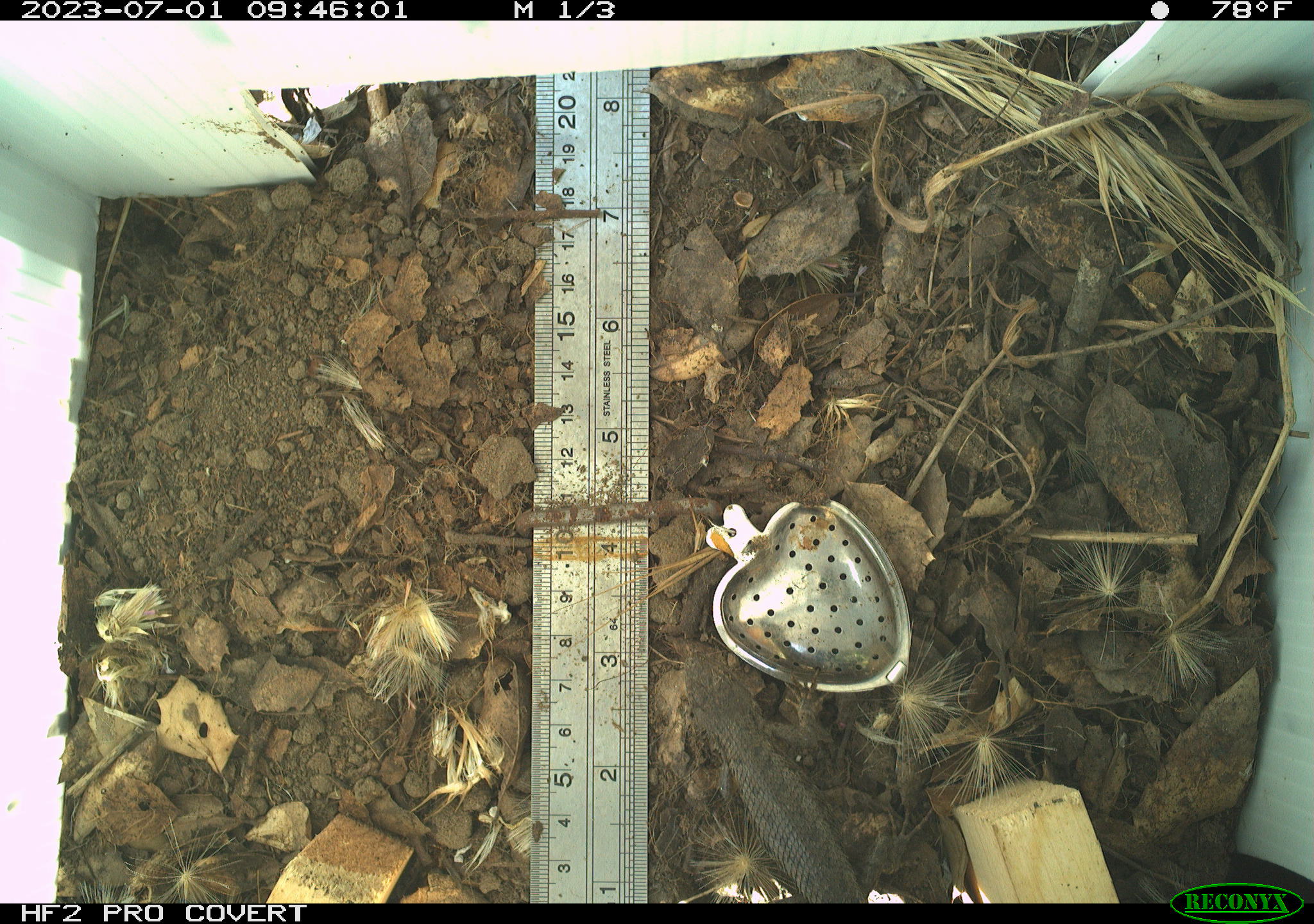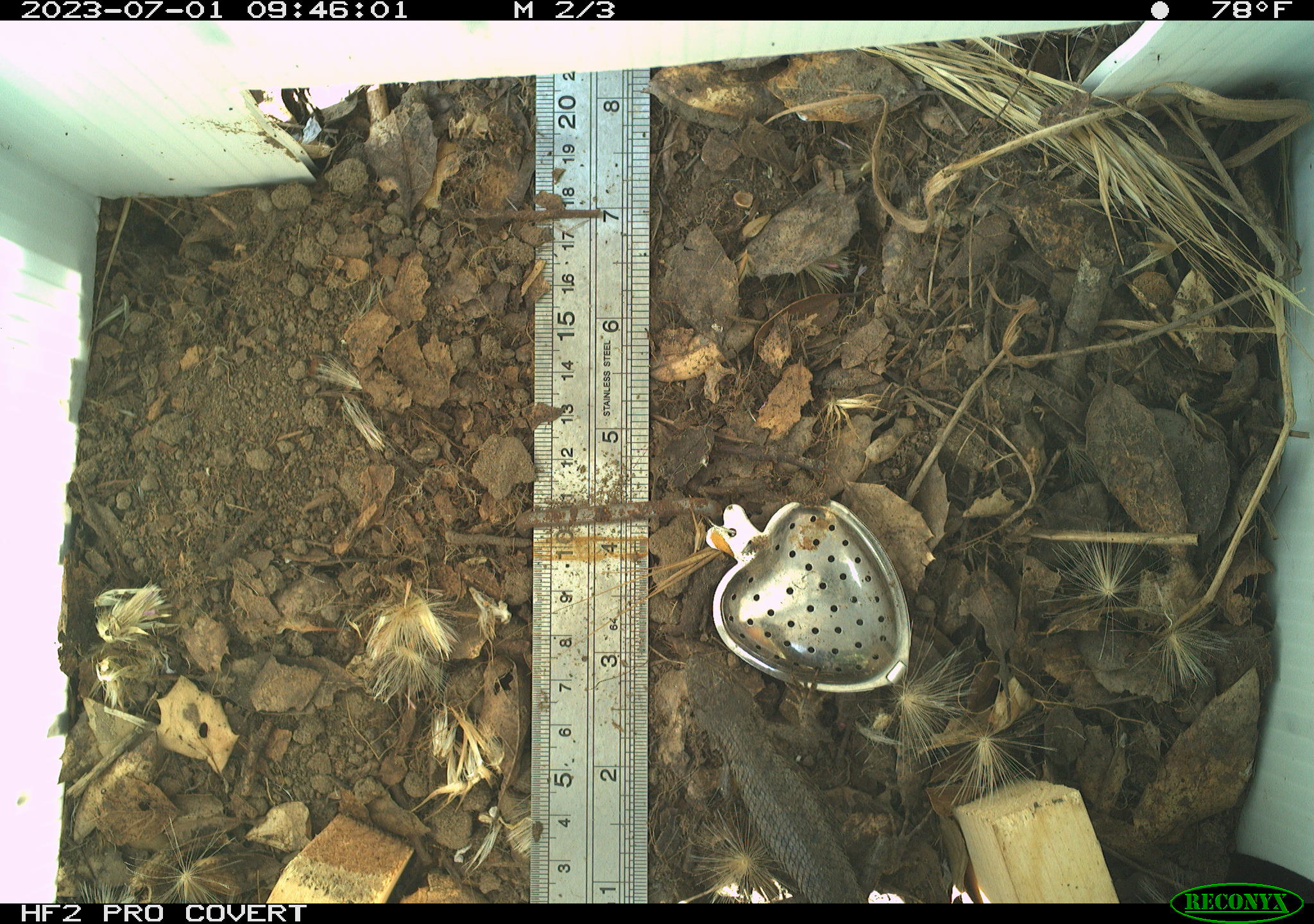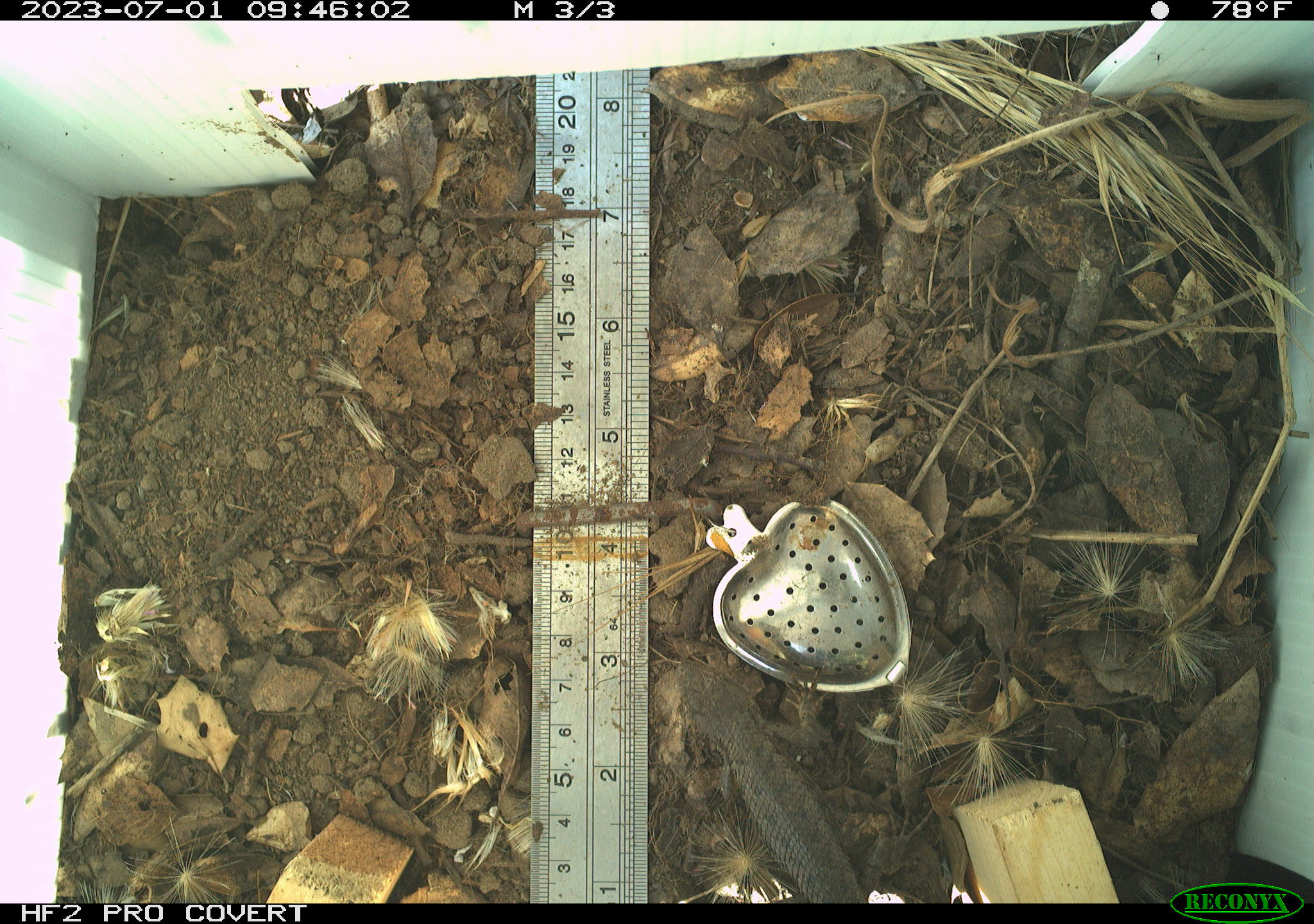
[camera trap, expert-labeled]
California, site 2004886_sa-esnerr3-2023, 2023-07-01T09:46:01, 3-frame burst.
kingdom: Animalia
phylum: Chordata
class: Reptilia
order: Squamata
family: Phrynosomatidae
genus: Sceloporus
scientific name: Sceloporus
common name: spiny lizards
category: sceloporus species